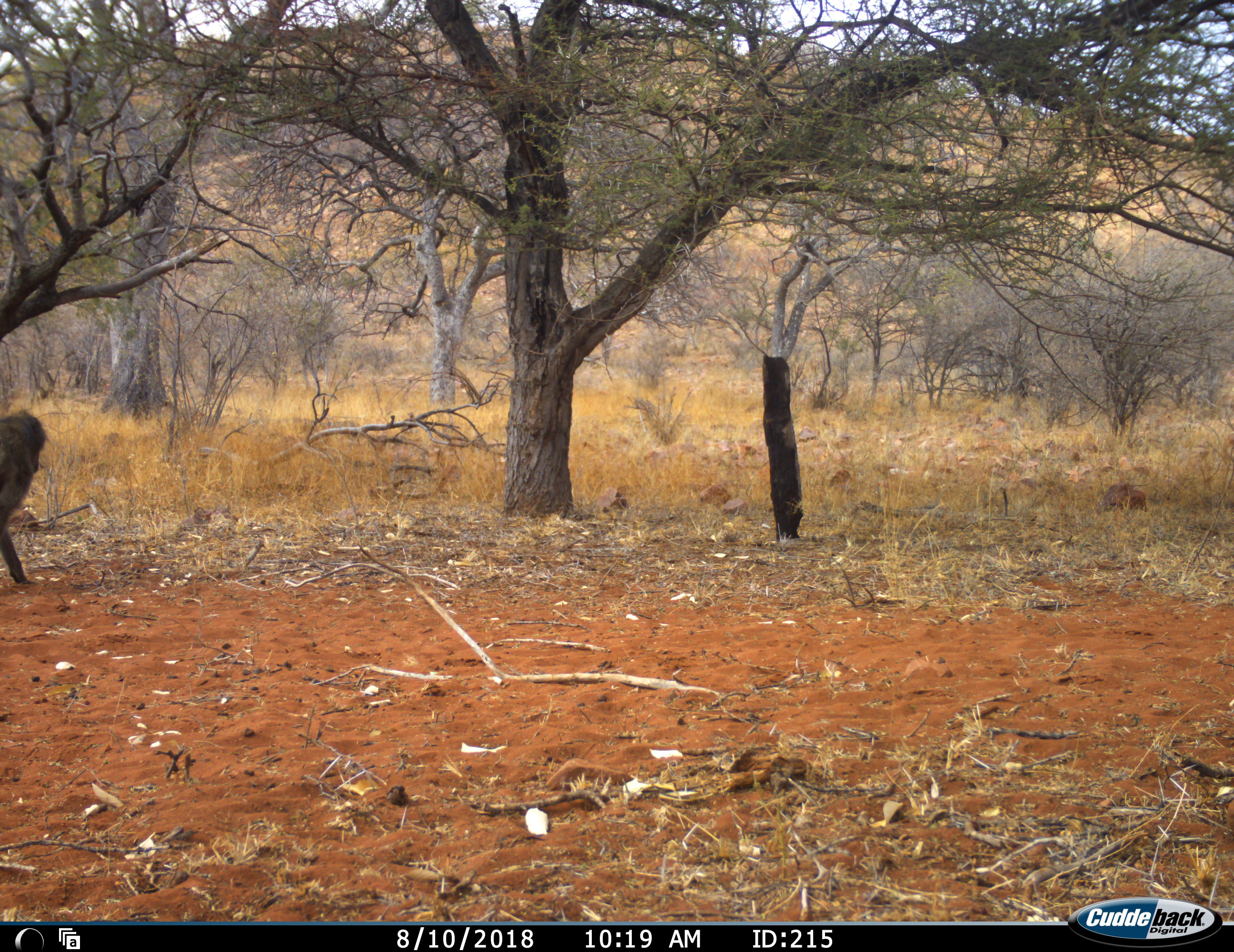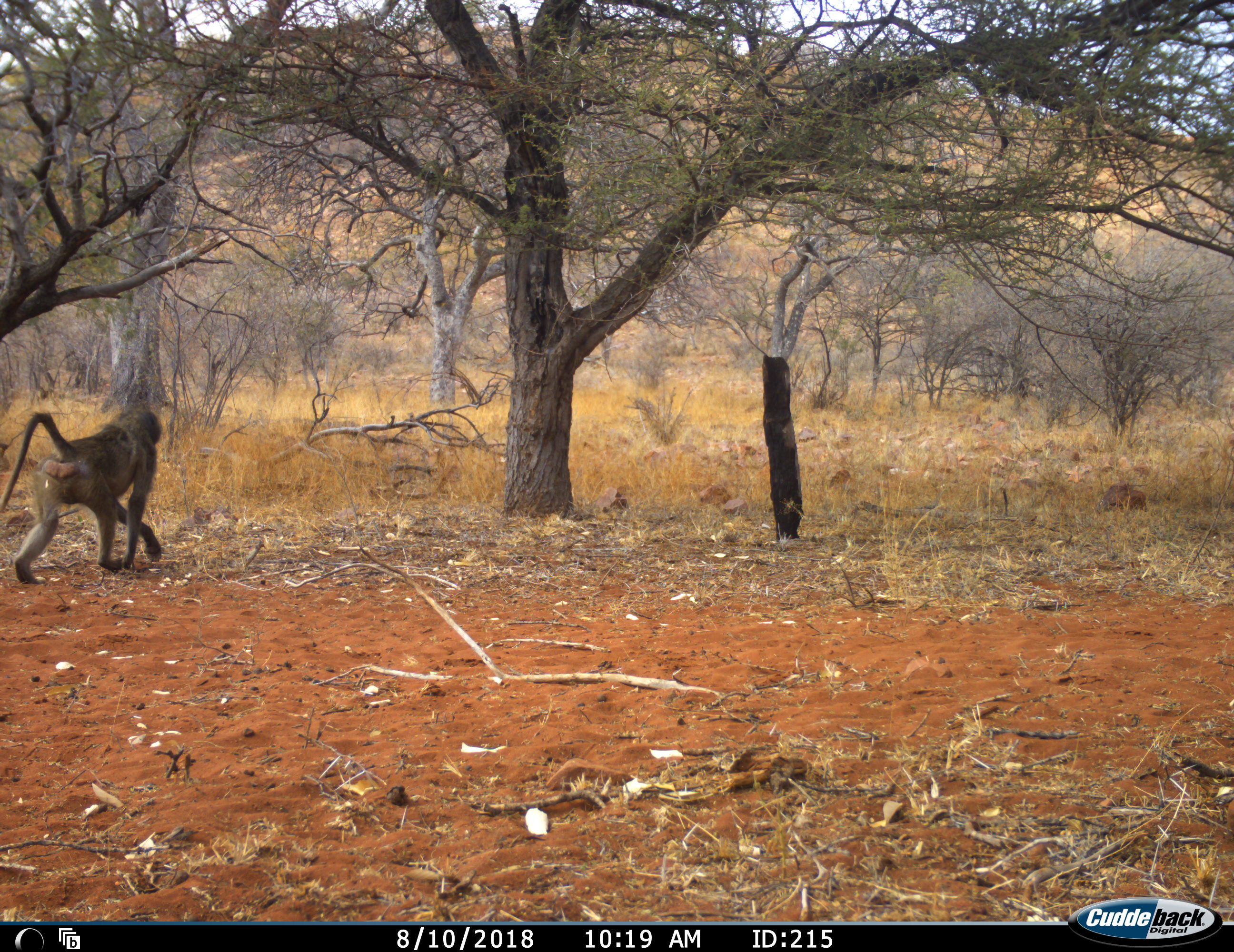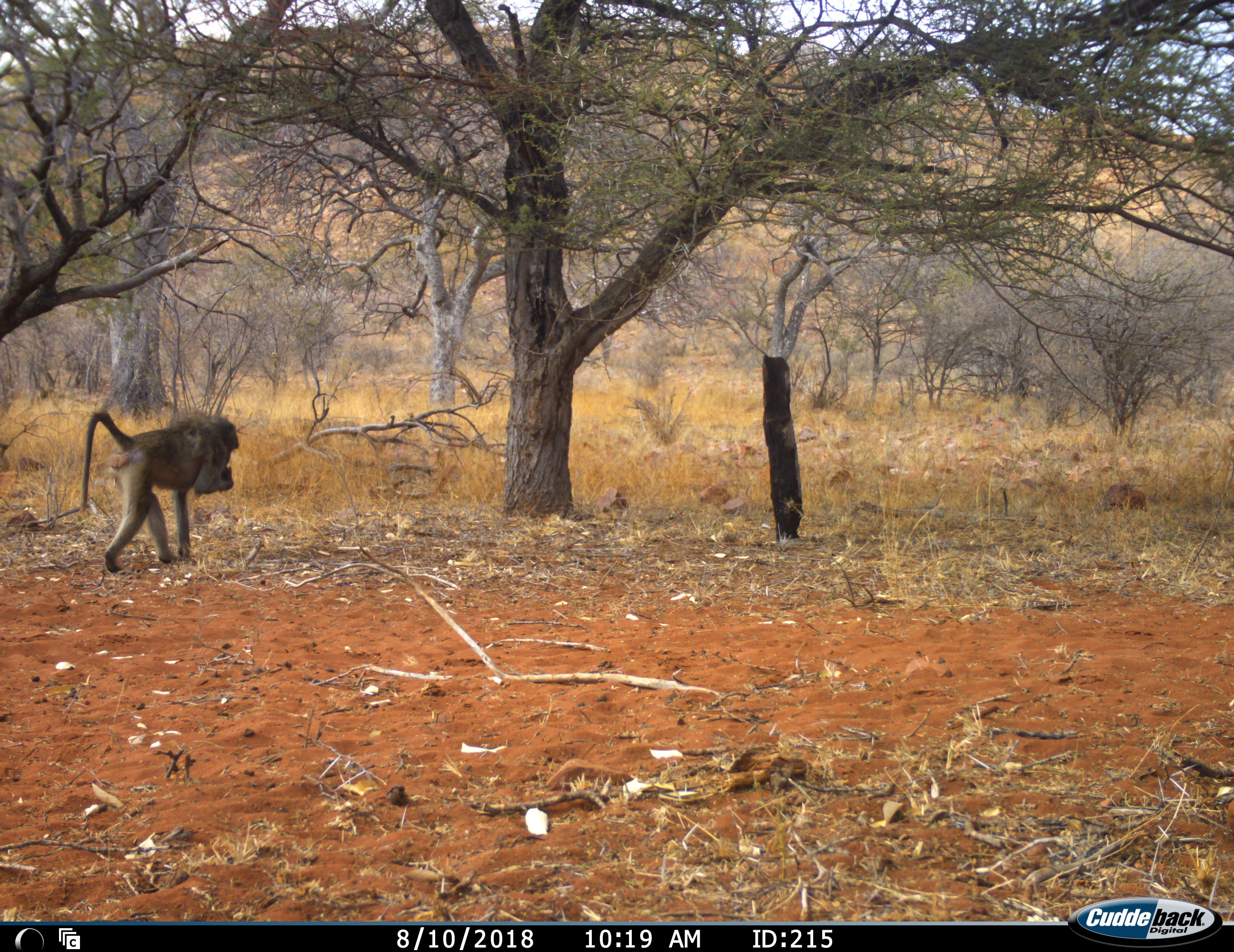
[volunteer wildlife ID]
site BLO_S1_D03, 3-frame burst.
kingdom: Animalia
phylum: Chordata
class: Mammalia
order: Primates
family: Cercopithecidae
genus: Papio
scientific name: Papio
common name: baboon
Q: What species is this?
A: Baboon (Papio).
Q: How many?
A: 1.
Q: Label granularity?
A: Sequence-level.